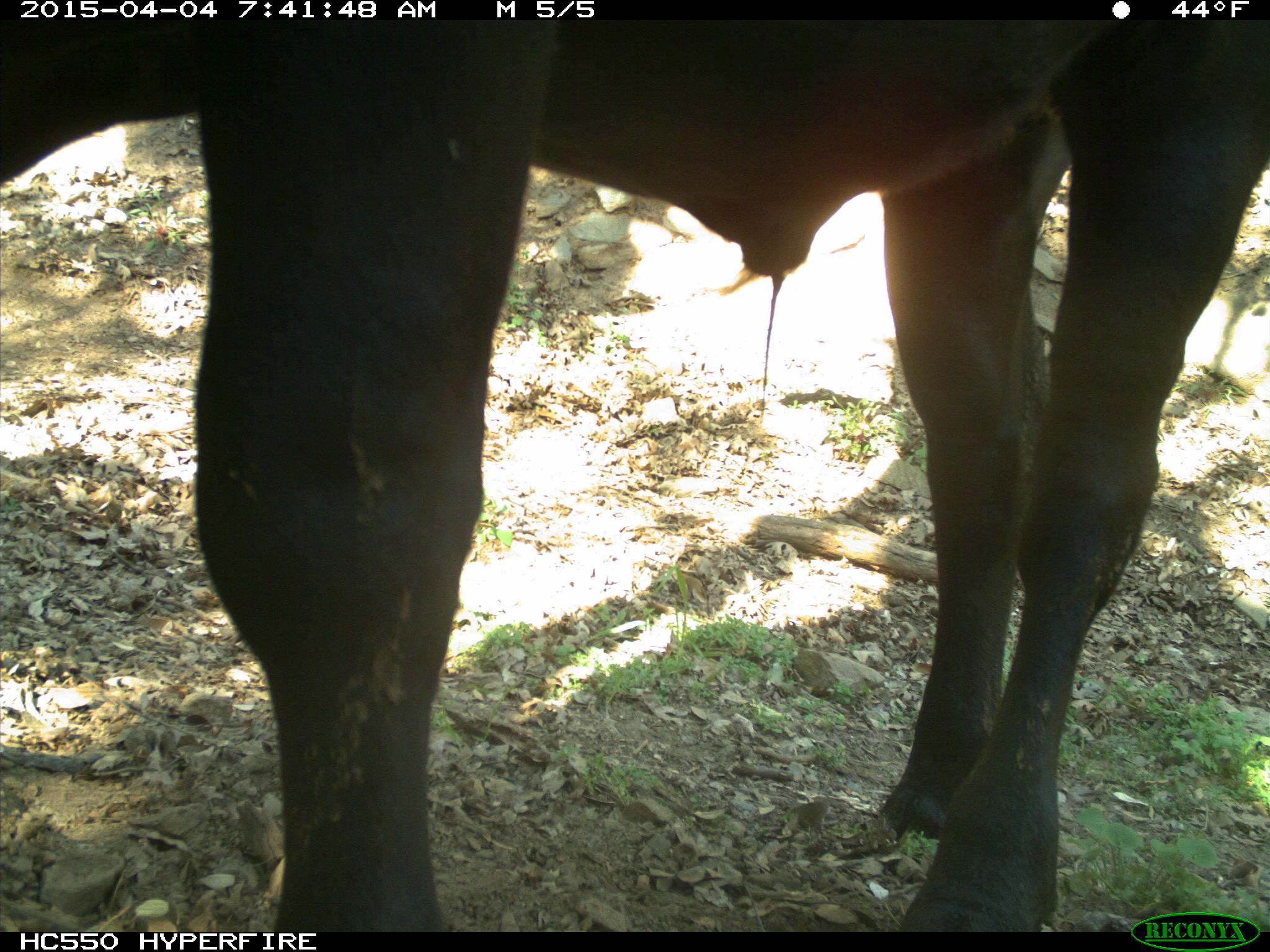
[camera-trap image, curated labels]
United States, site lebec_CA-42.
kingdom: Animalia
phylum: Chordata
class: Mammalia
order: Artiodactyla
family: Bovidae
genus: Bos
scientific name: Bos taurus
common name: domestic cow